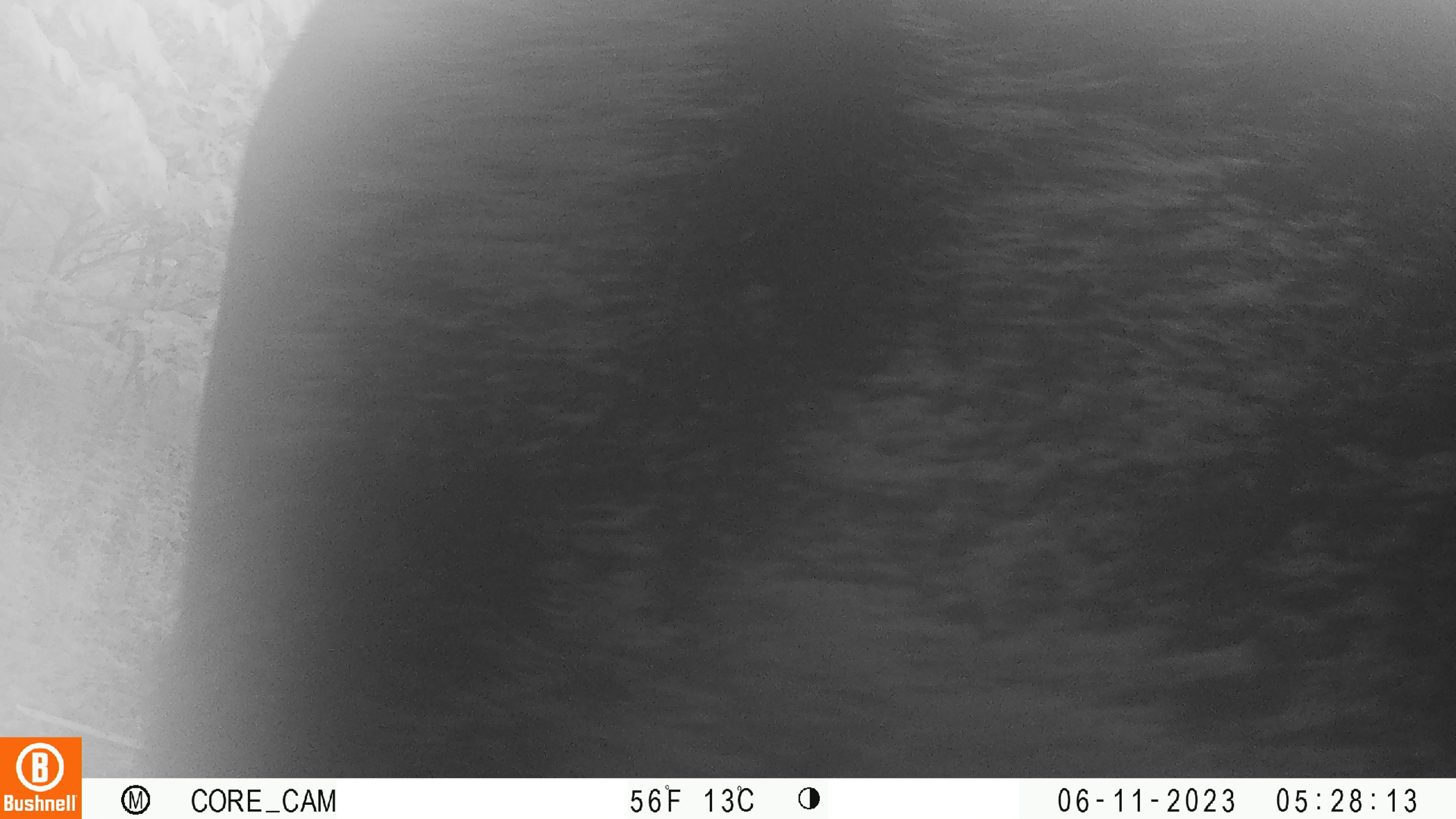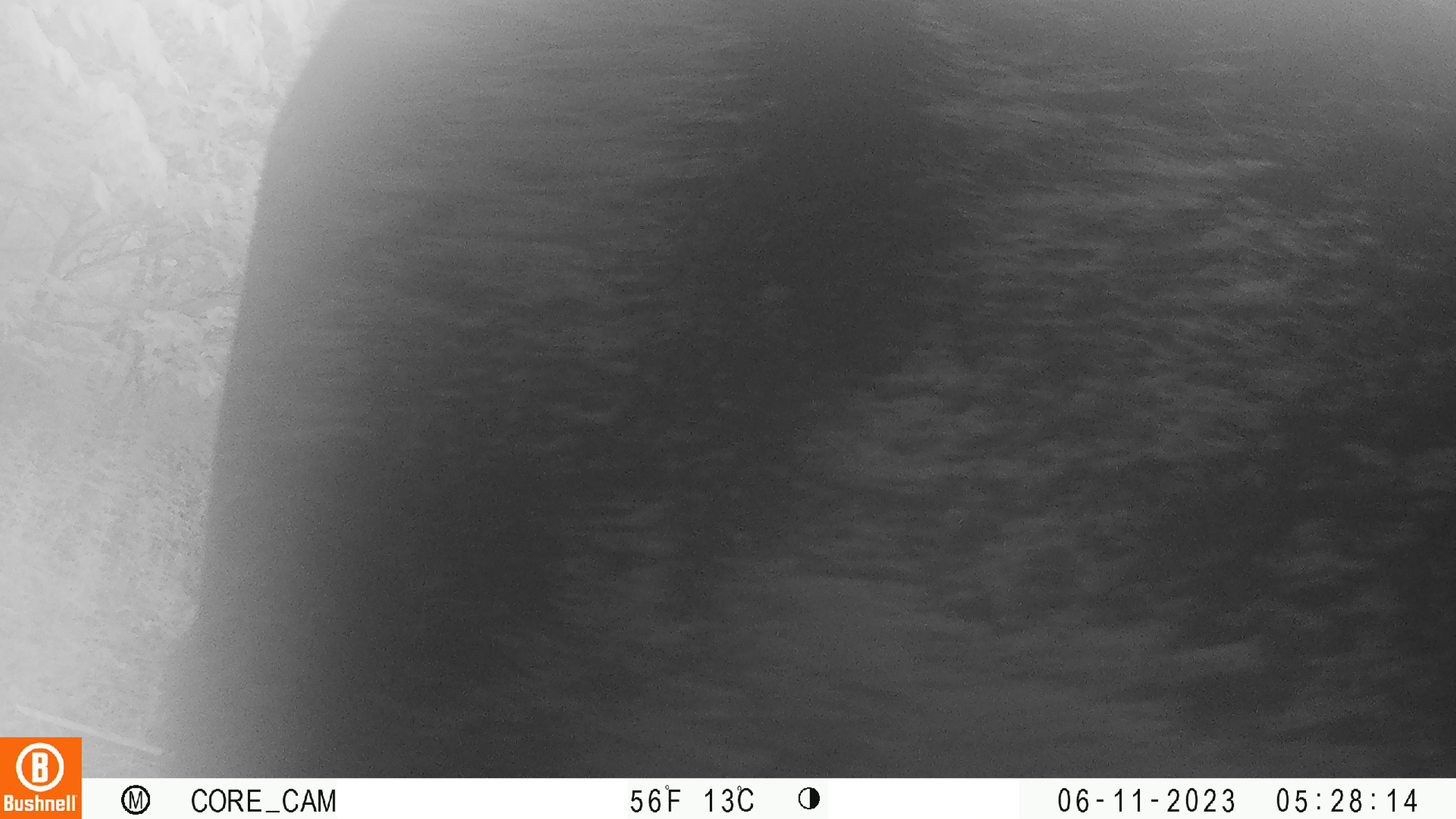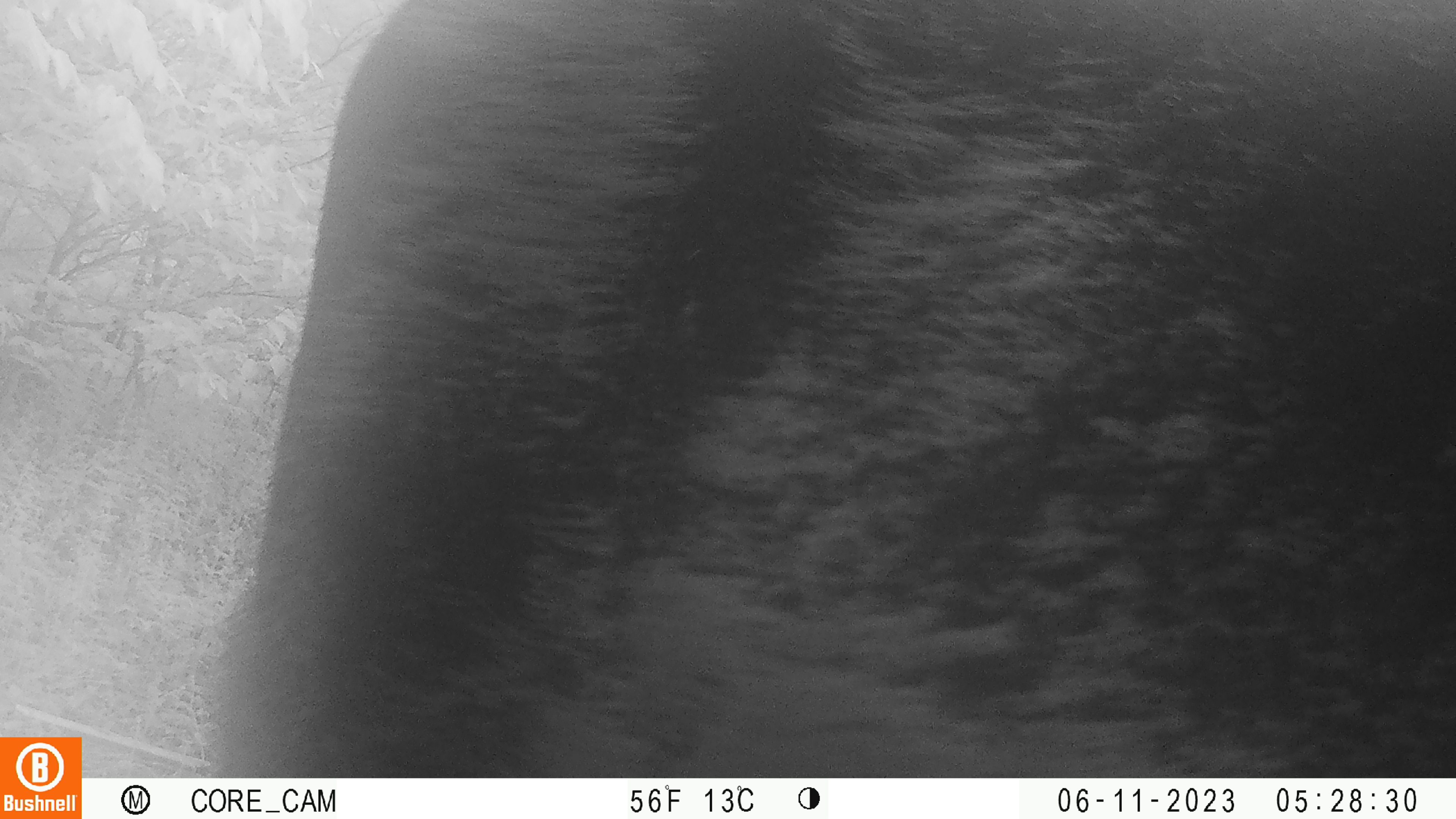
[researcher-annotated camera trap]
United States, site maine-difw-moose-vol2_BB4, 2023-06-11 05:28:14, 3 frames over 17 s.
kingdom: Animalia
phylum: Chordata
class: Mammalia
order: Artiodactyla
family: Cervidae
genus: Alces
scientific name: Alces alces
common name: moose